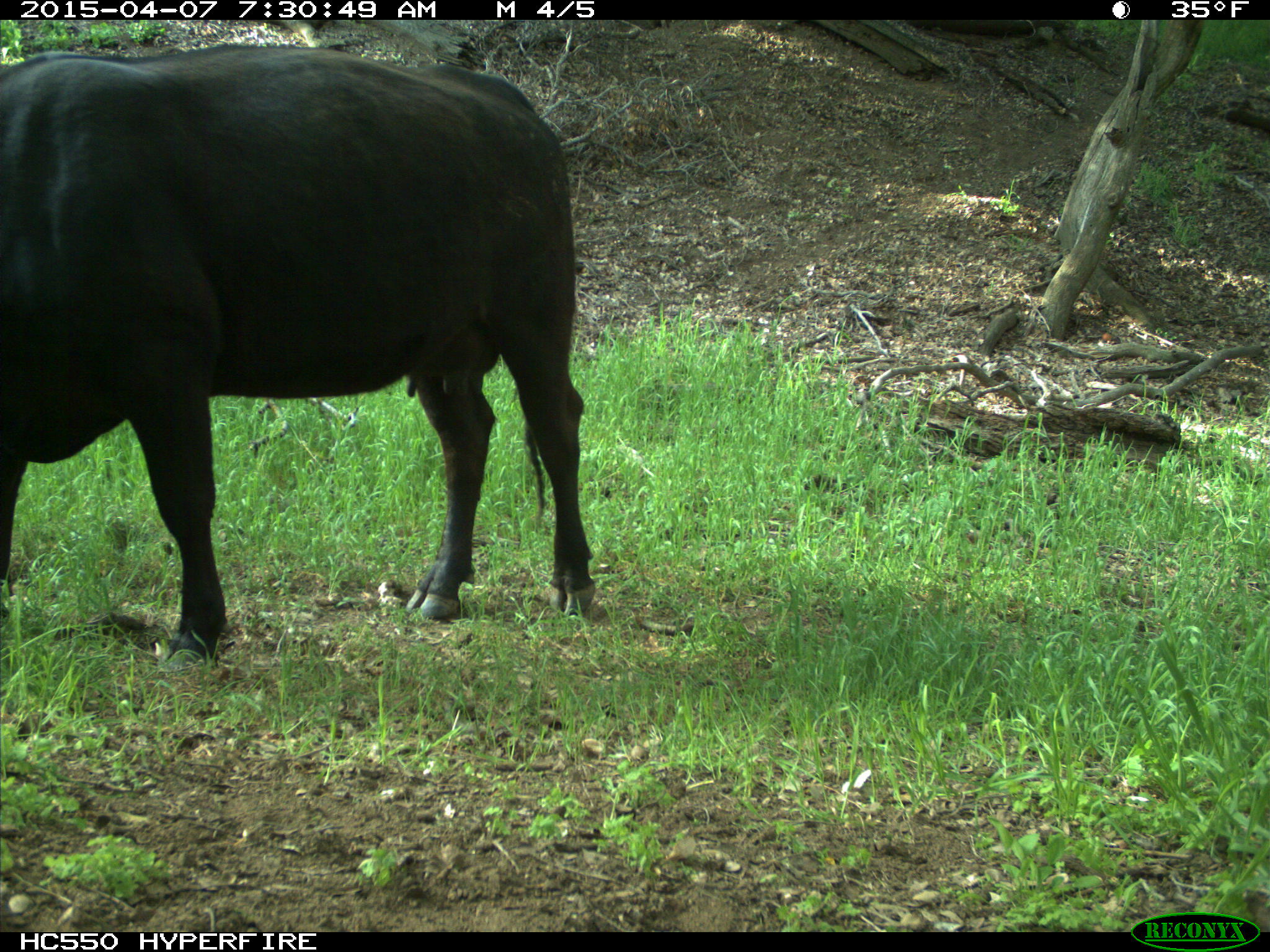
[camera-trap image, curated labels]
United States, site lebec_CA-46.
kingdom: Animalia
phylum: Chordata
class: Mammalia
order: Artiodactyla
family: Bovidae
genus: Bos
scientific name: Bos taurus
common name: domestic cow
Bos taurus (domestic cow).